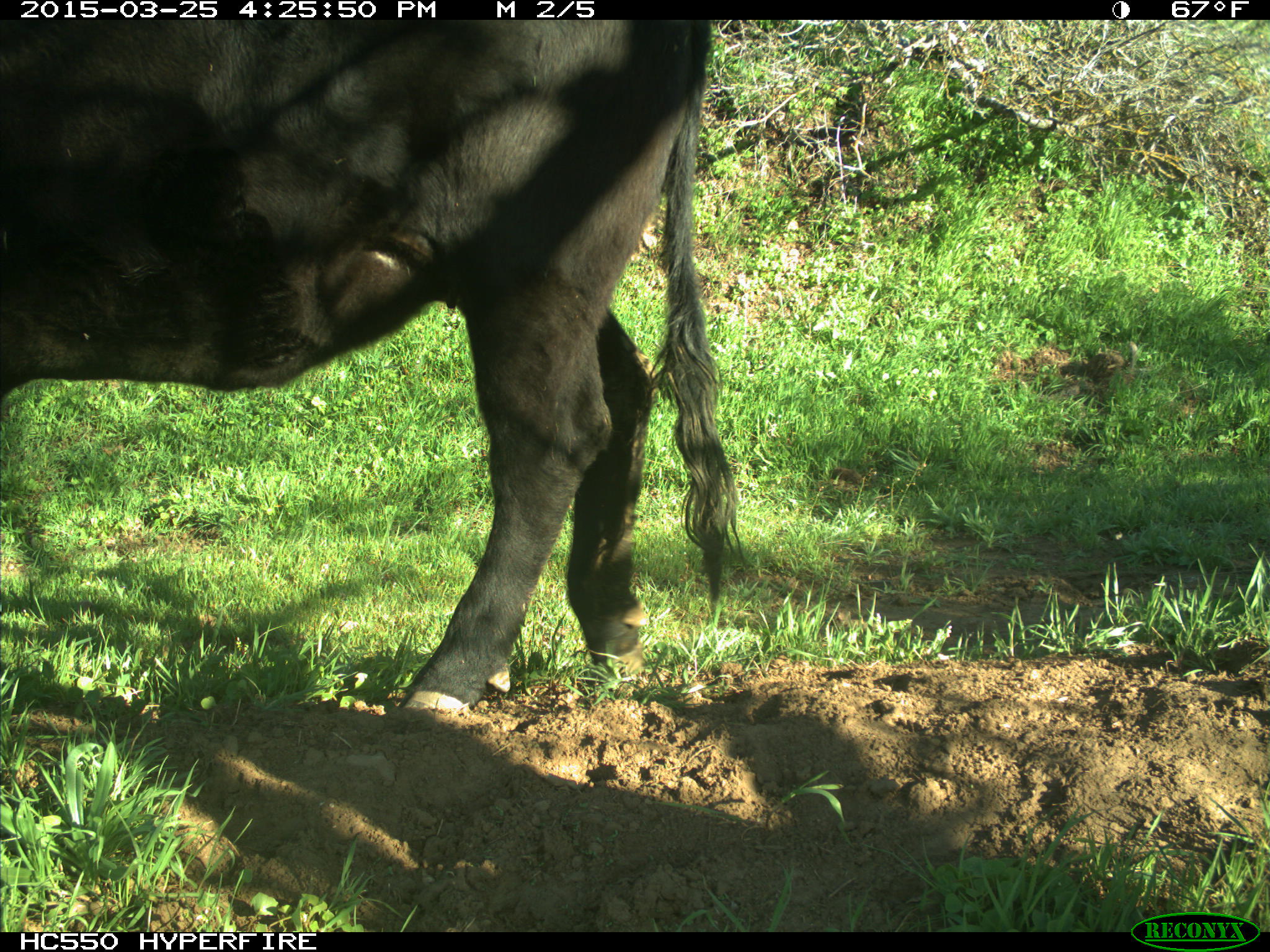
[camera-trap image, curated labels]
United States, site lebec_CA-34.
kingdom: Animalia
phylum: Chordata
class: Mammalia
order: Artiodactyla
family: Bovidae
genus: Bos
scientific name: Bos taurus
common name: domestic cow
Bos taurus (domestic cow).